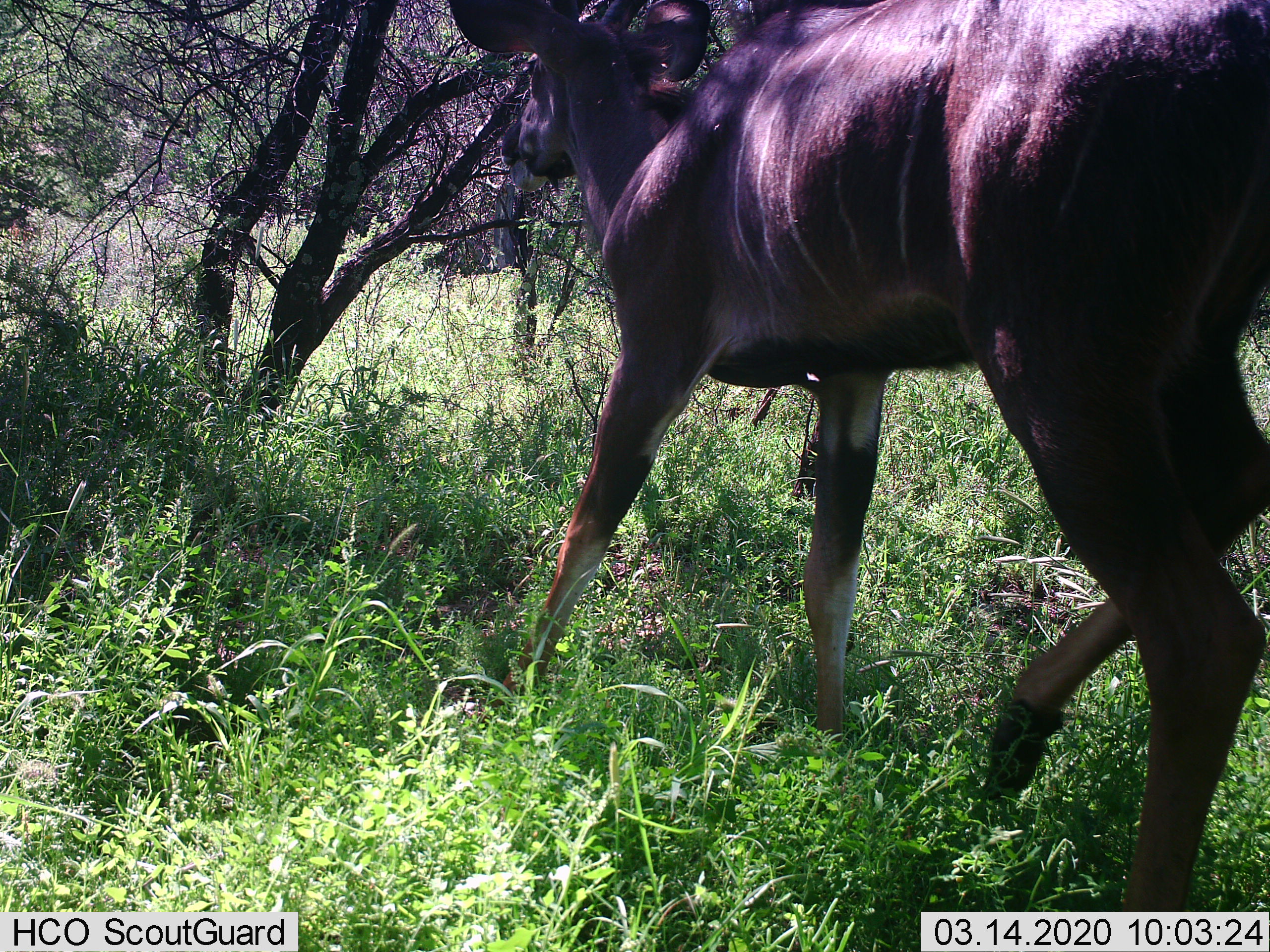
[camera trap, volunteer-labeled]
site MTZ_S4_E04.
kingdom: Animalia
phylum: Chordata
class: Mammalia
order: Artiodactyla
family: Bovidae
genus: Tragelaphus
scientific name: Tragelaphus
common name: kudu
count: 1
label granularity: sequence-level